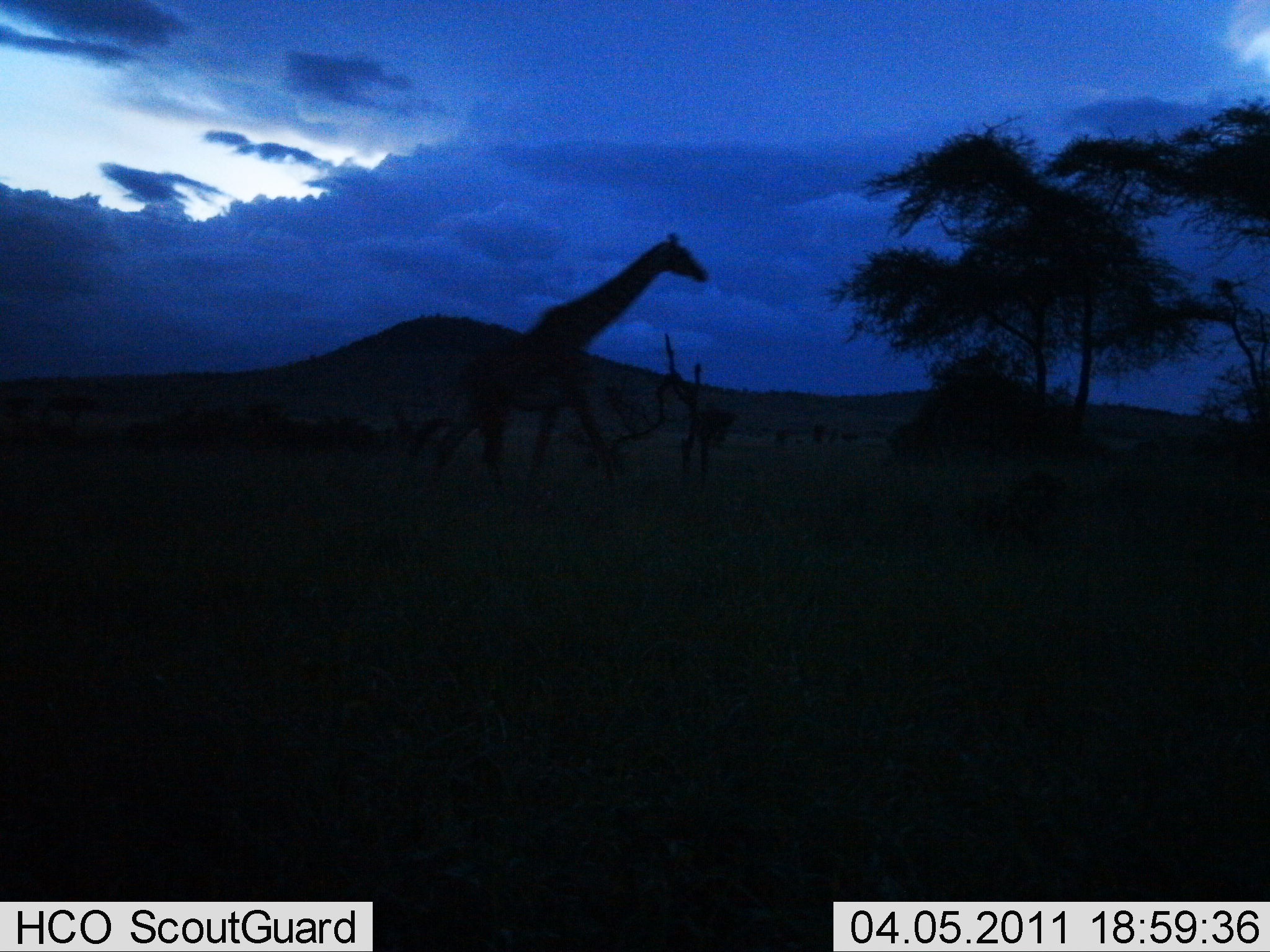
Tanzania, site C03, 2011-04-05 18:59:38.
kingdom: Animalia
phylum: Chordata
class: Mammalia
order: Artiodactyla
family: Giraffidae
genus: Giraffa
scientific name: Giraffa camelopardalis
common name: giraffe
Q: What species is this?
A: Giraffe (Giraffa camelopardalis).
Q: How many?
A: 1.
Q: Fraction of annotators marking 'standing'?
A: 9%.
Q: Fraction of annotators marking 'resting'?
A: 0%.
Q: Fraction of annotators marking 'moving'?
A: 91%.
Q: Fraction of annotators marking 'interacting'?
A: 0%.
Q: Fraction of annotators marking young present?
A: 0%.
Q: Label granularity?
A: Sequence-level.